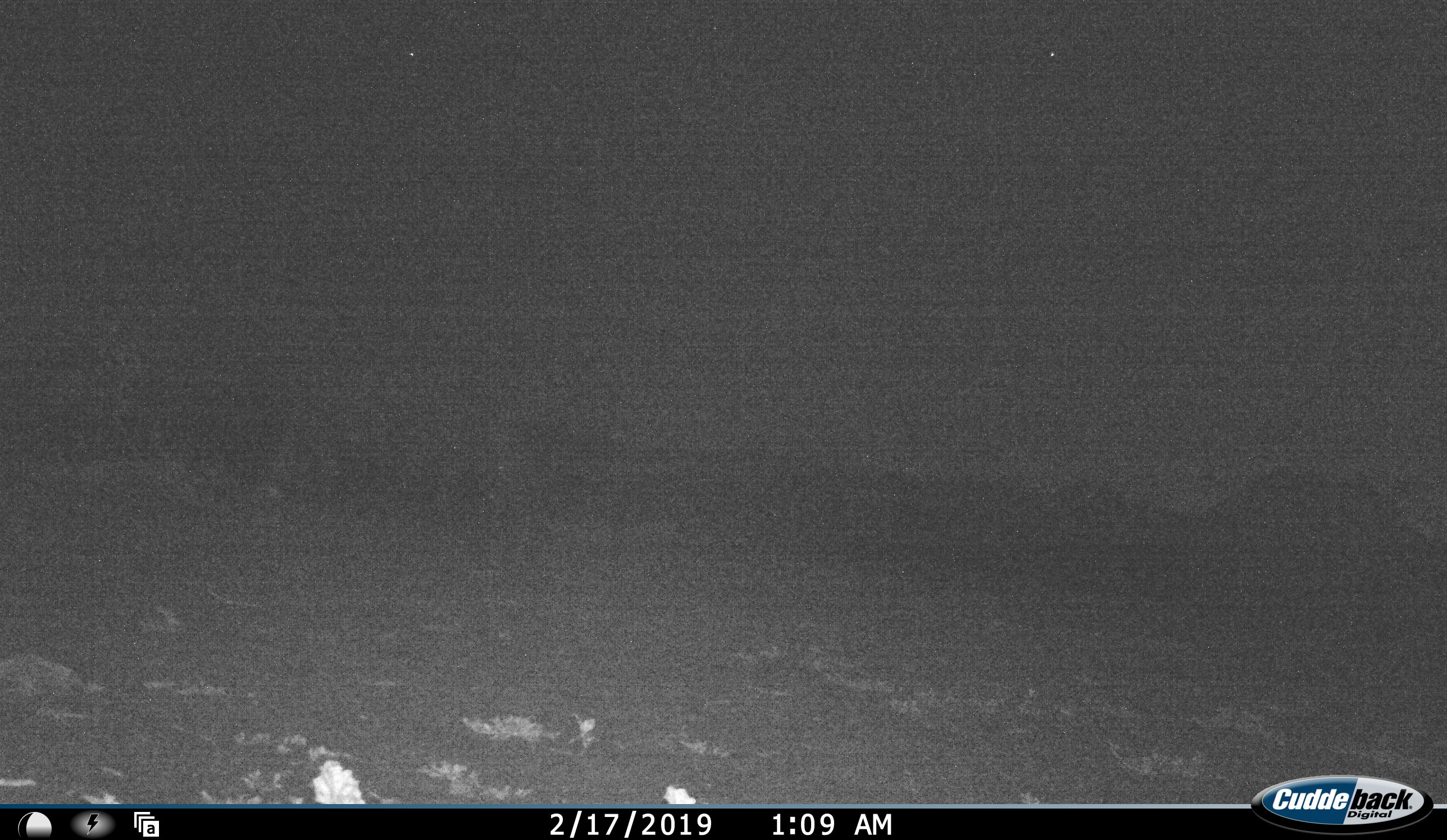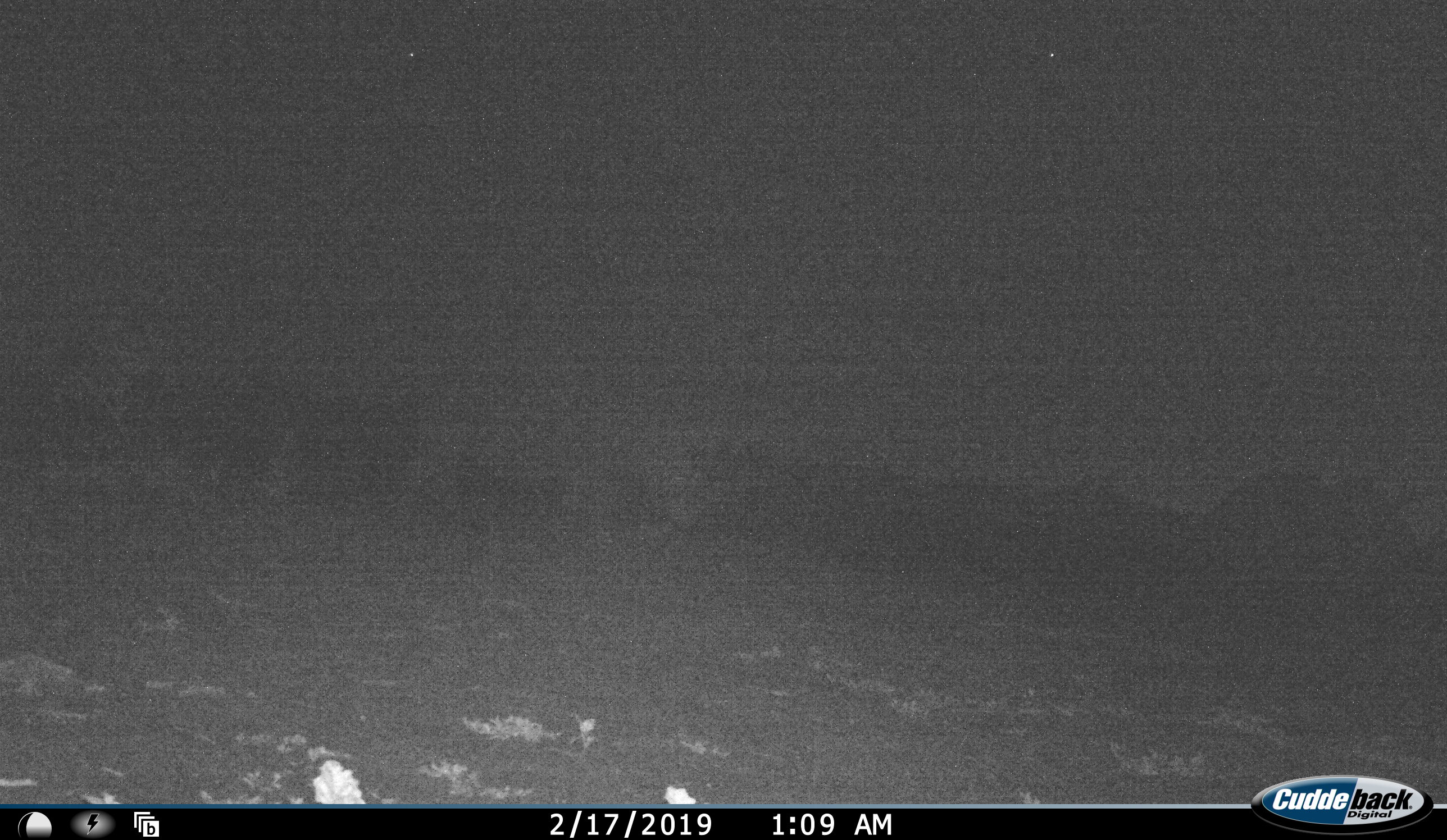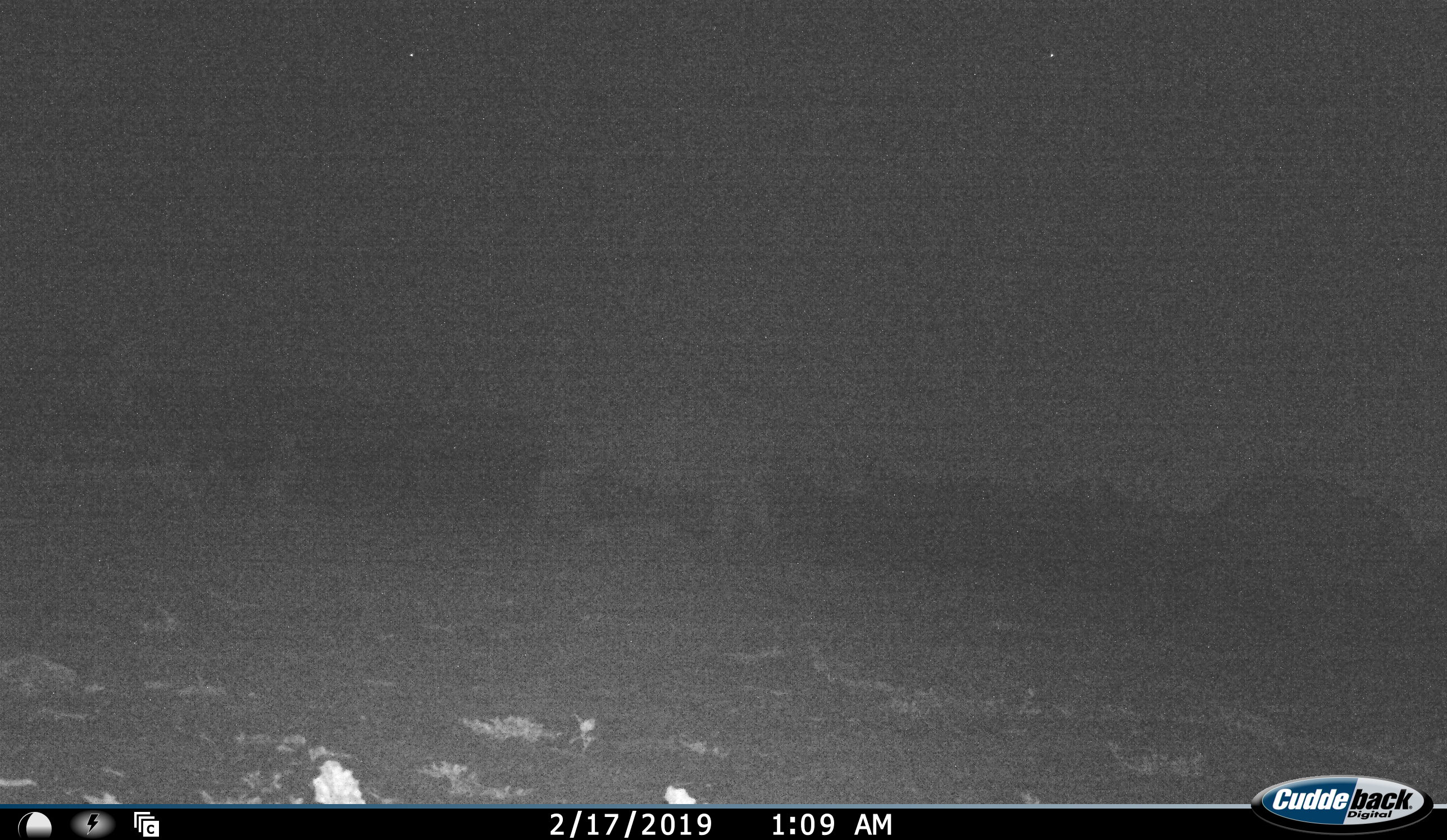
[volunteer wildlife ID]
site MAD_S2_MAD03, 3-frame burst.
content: unidentified animal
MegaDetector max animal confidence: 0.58